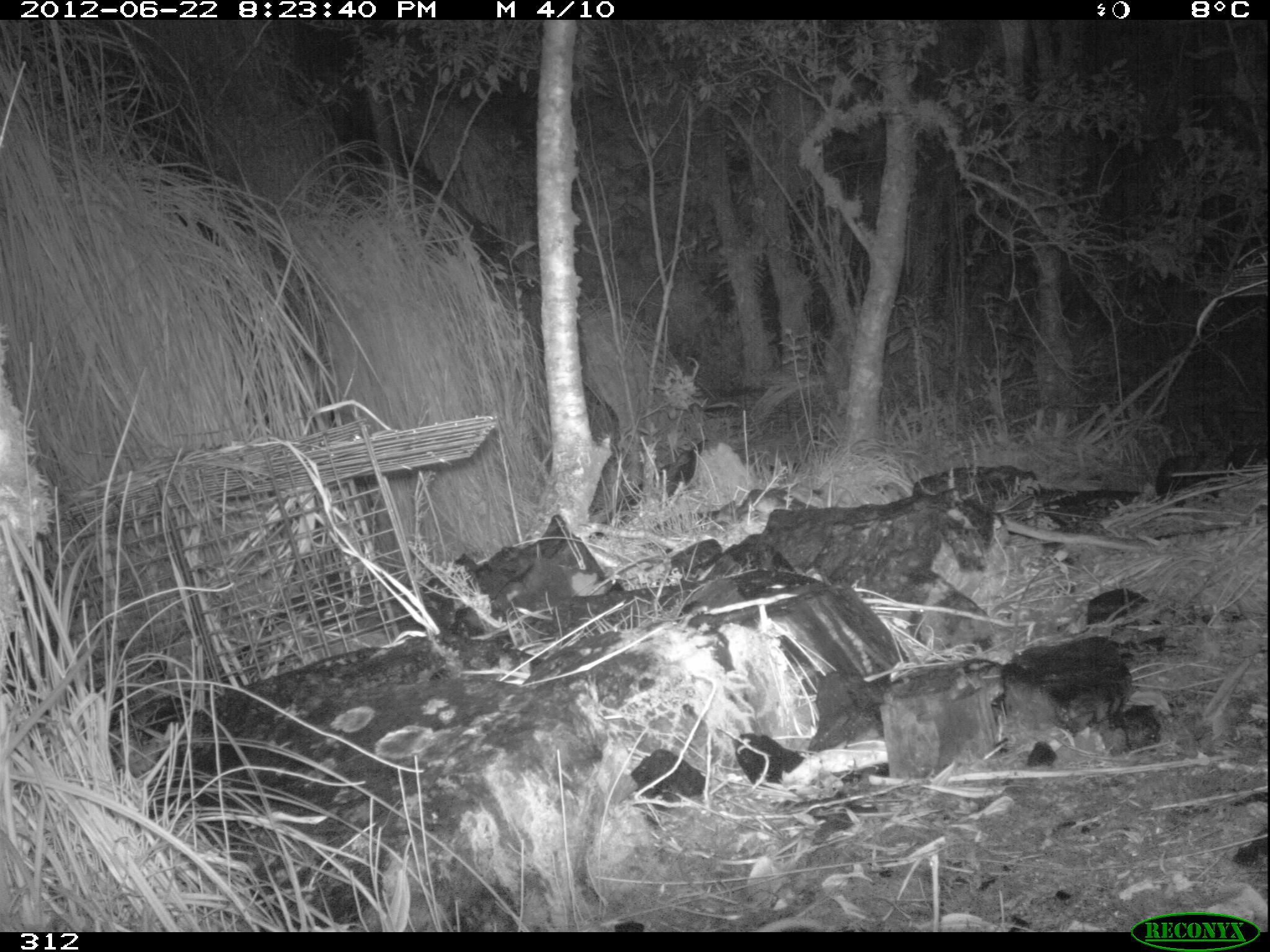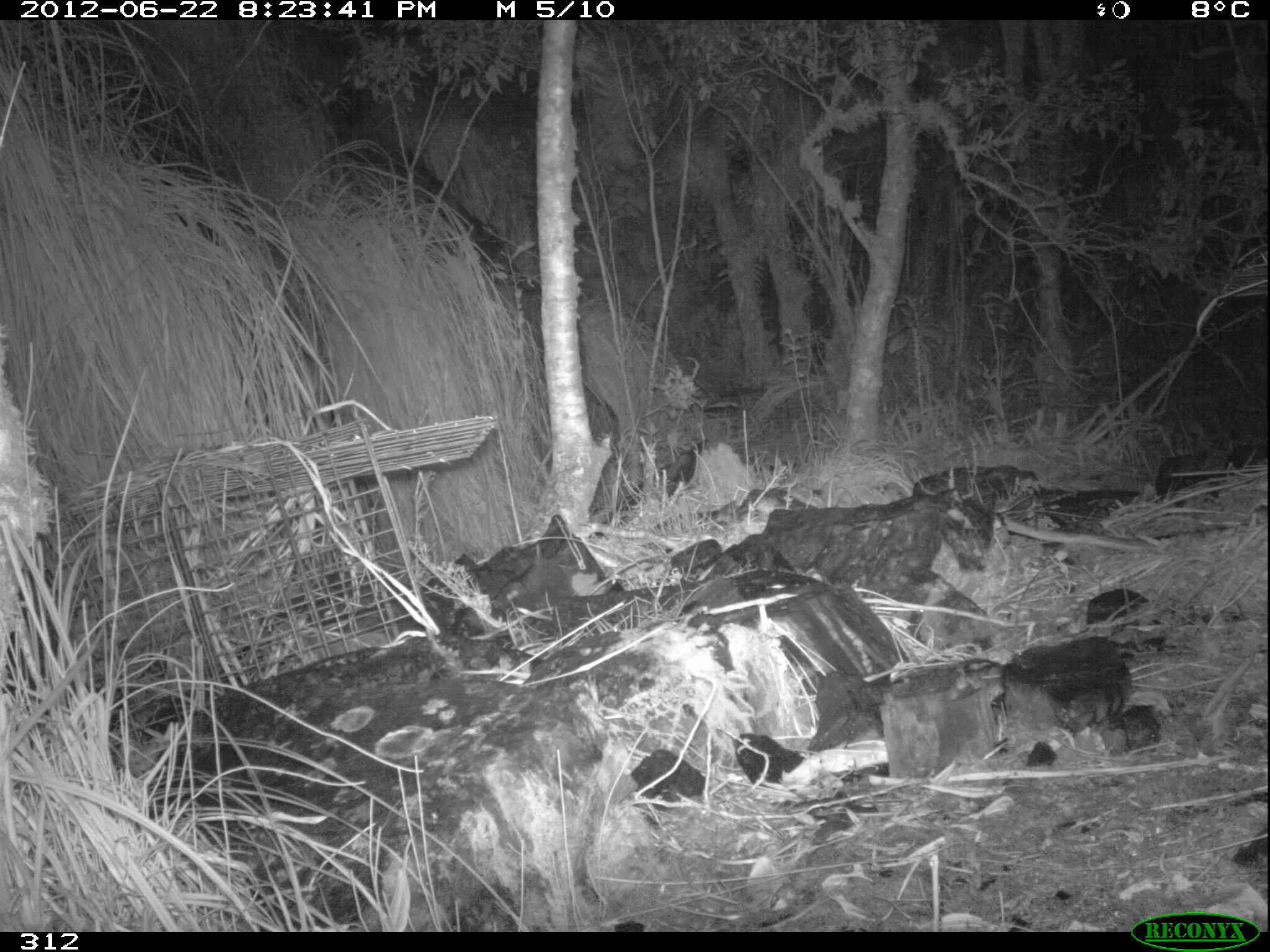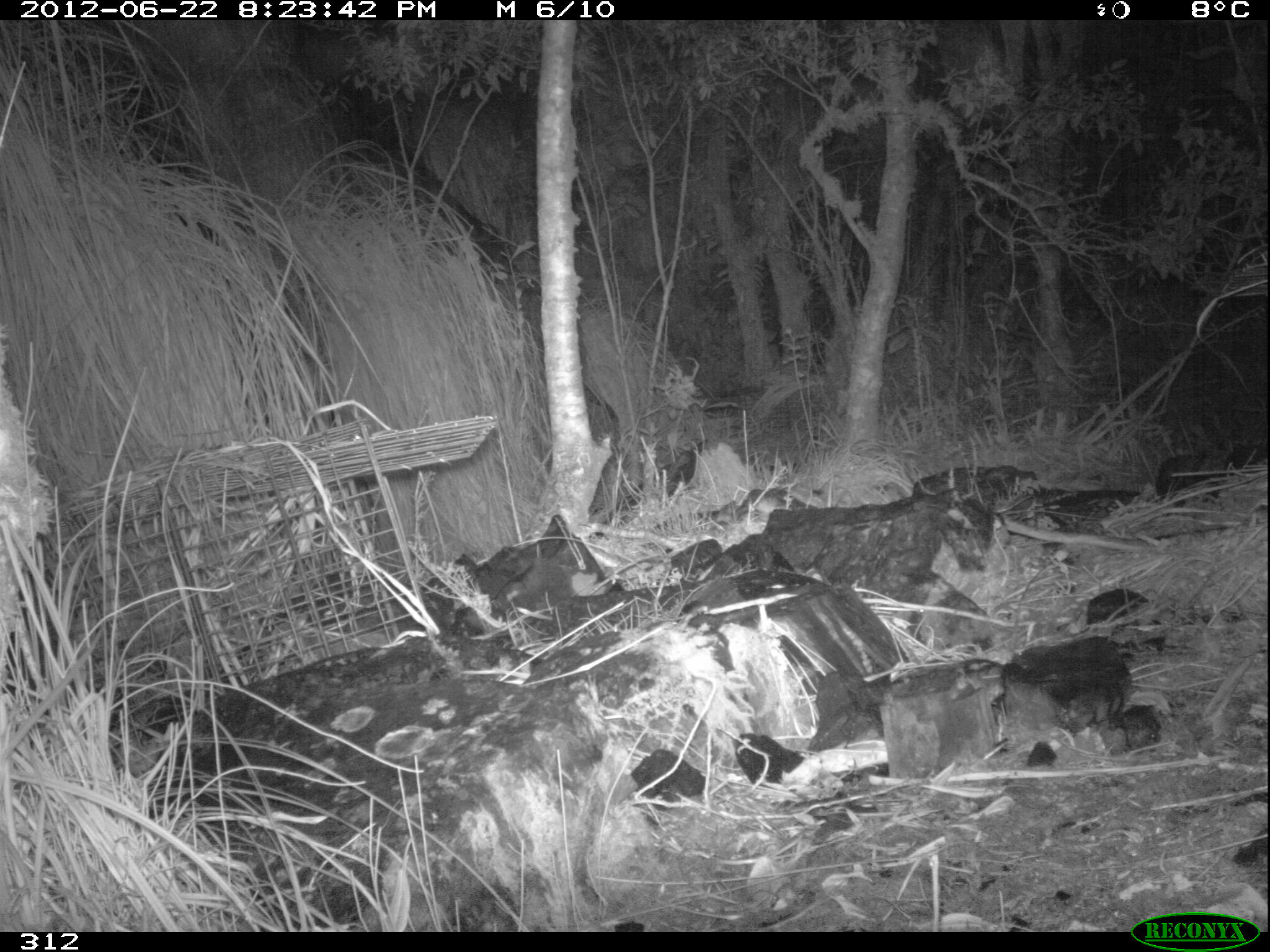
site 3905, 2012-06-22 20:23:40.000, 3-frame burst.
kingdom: Animalia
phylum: Chordata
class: Mammalia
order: Didelphimorphia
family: Didelphidae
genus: Didelphis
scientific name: Didelphis pernigra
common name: andean white-eared opossum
Didelphis pernigra (andean white-eared opossum).